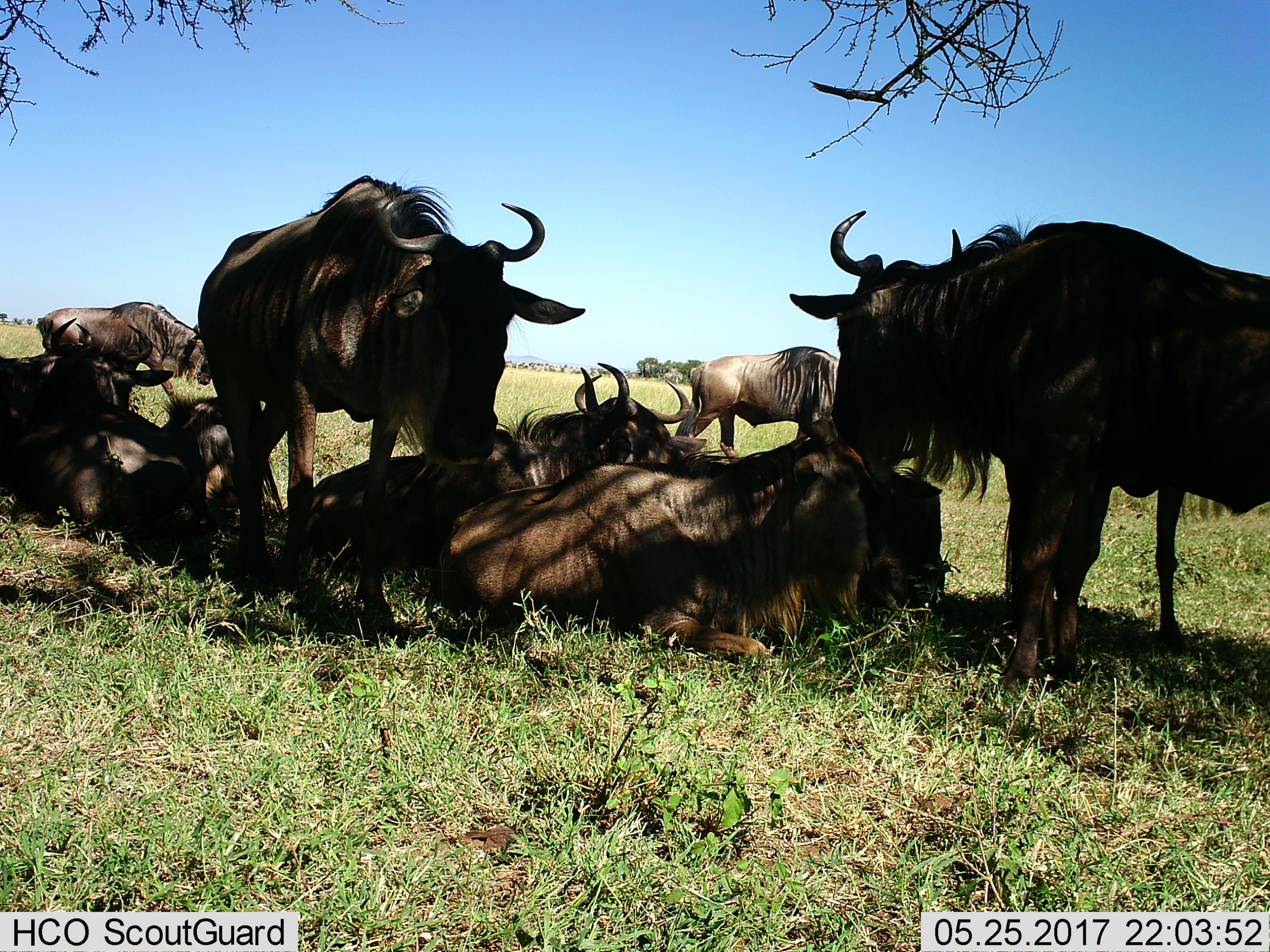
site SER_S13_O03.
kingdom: Animalia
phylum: Chordata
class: Mammalia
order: Artiodactyla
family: Bovidae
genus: Connochaetes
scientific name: Connochaetes taurinus taurinus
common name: blue wildebeest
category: wildebeestblue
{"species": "wildebeestblue (blue wildebeest) (Connochaetes taurinus taurinus)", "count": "10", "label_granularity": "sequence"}